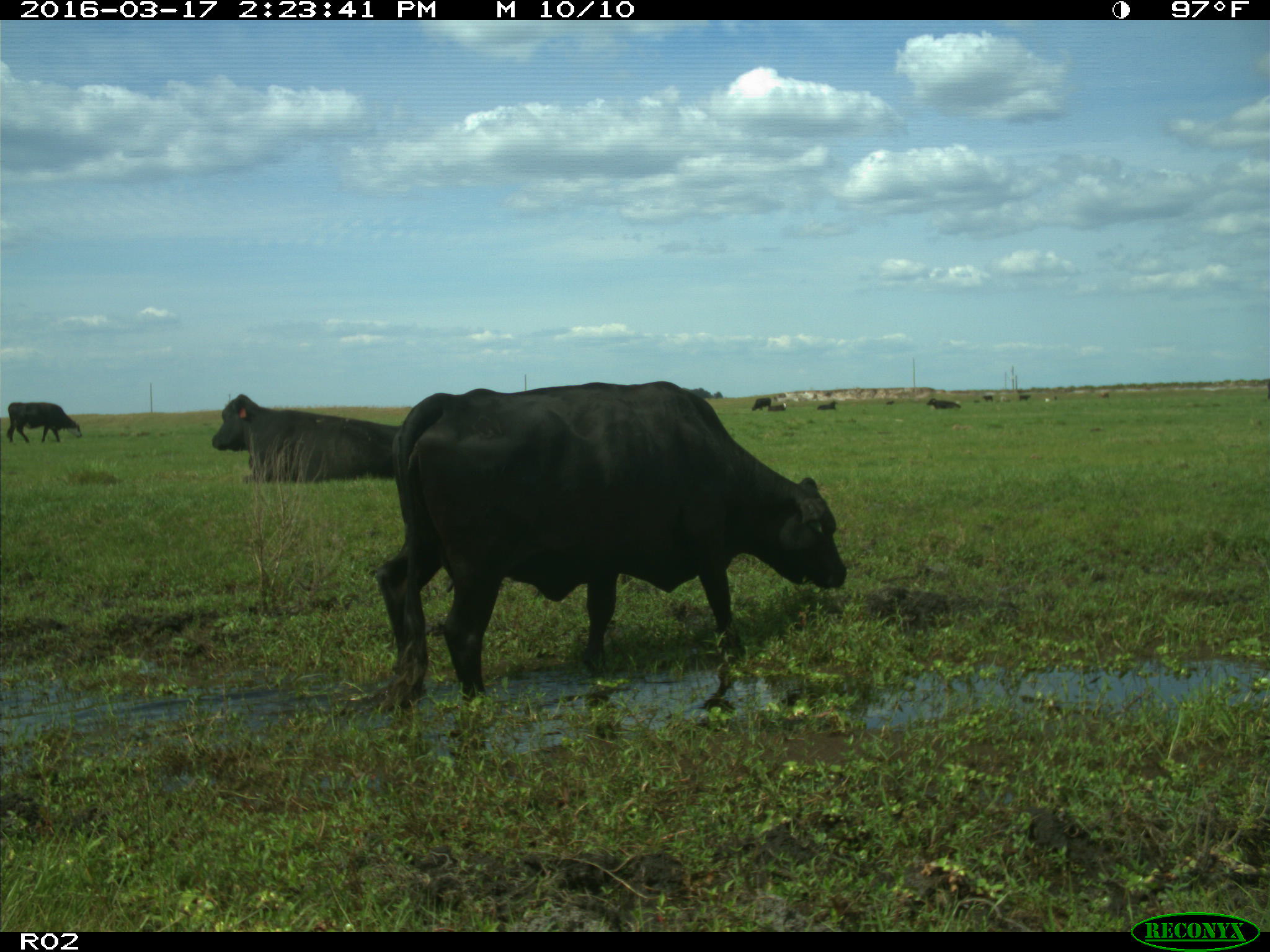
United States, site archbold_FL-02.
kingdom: Animalia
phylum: Chordata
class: Mammalia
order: Artiodactyla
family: Bovidae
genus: Bos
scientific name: Bos taurus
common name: domestic cow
Bos taurus (domestic cow).